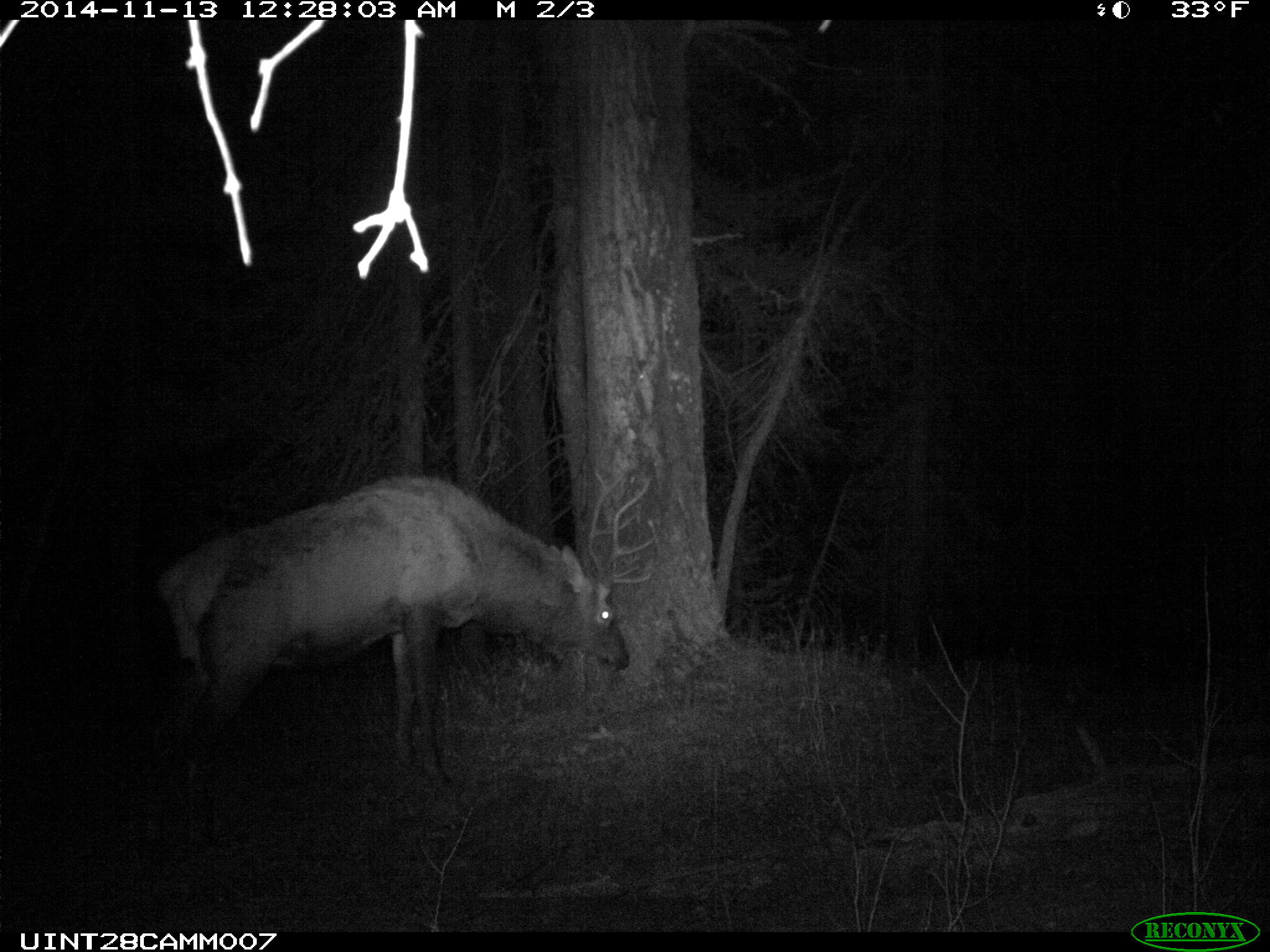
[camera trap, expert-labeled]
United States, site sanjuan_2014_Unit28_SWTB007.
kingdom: Animalia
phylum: Chordata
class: Mammalia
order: Artiodactyla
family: Cervidae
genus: Cervus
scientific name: Cervus elaphus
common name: red deer